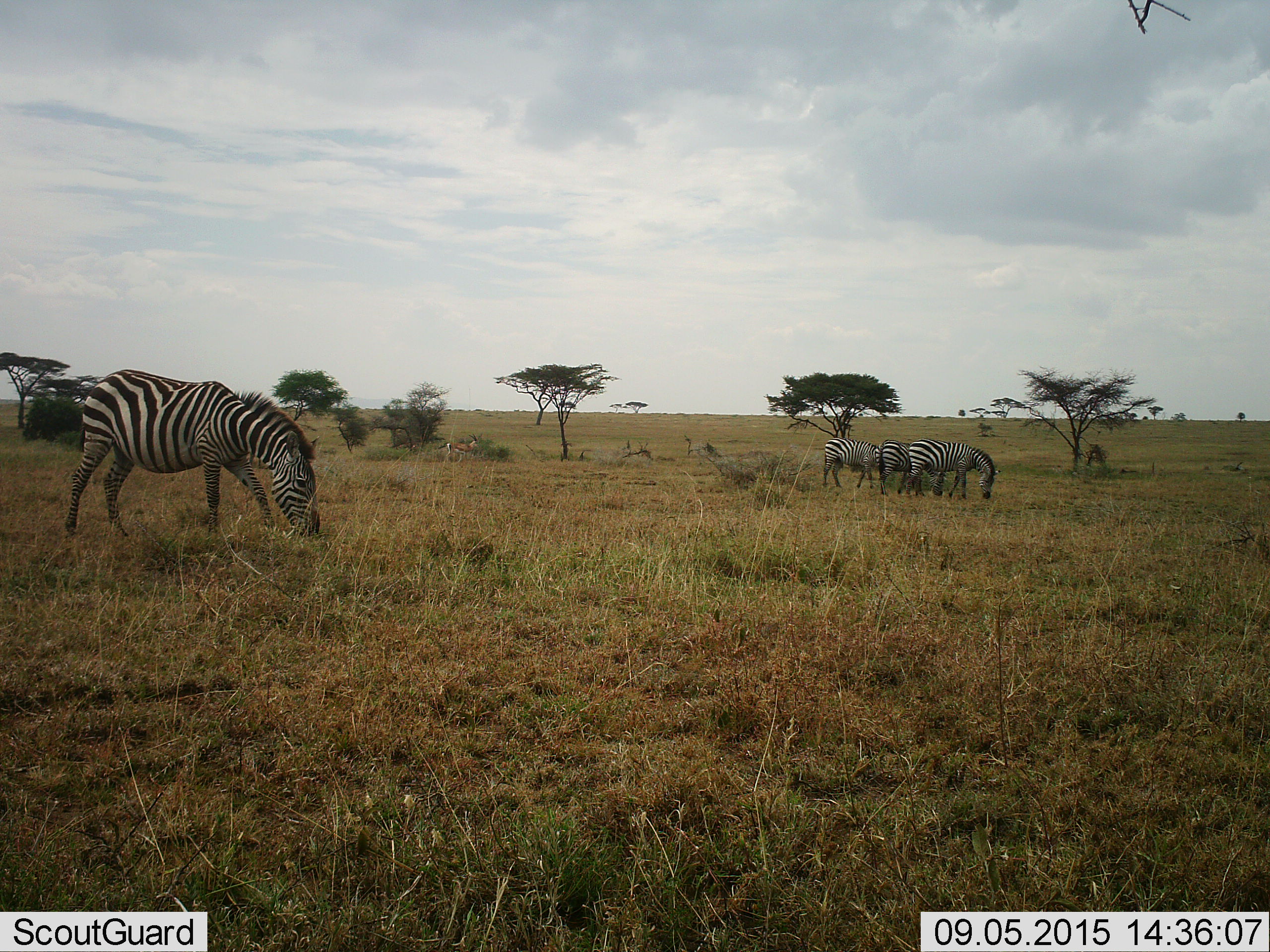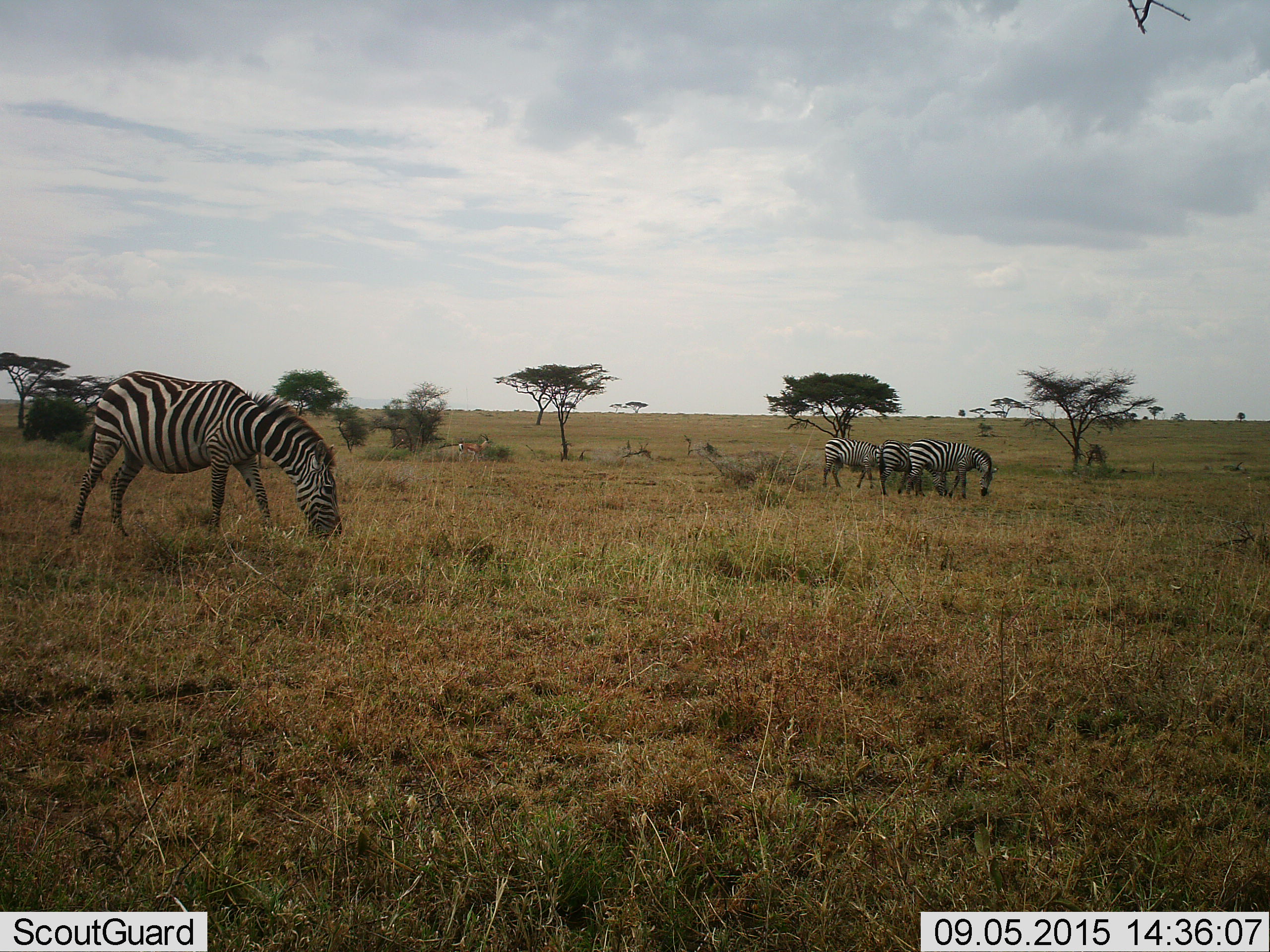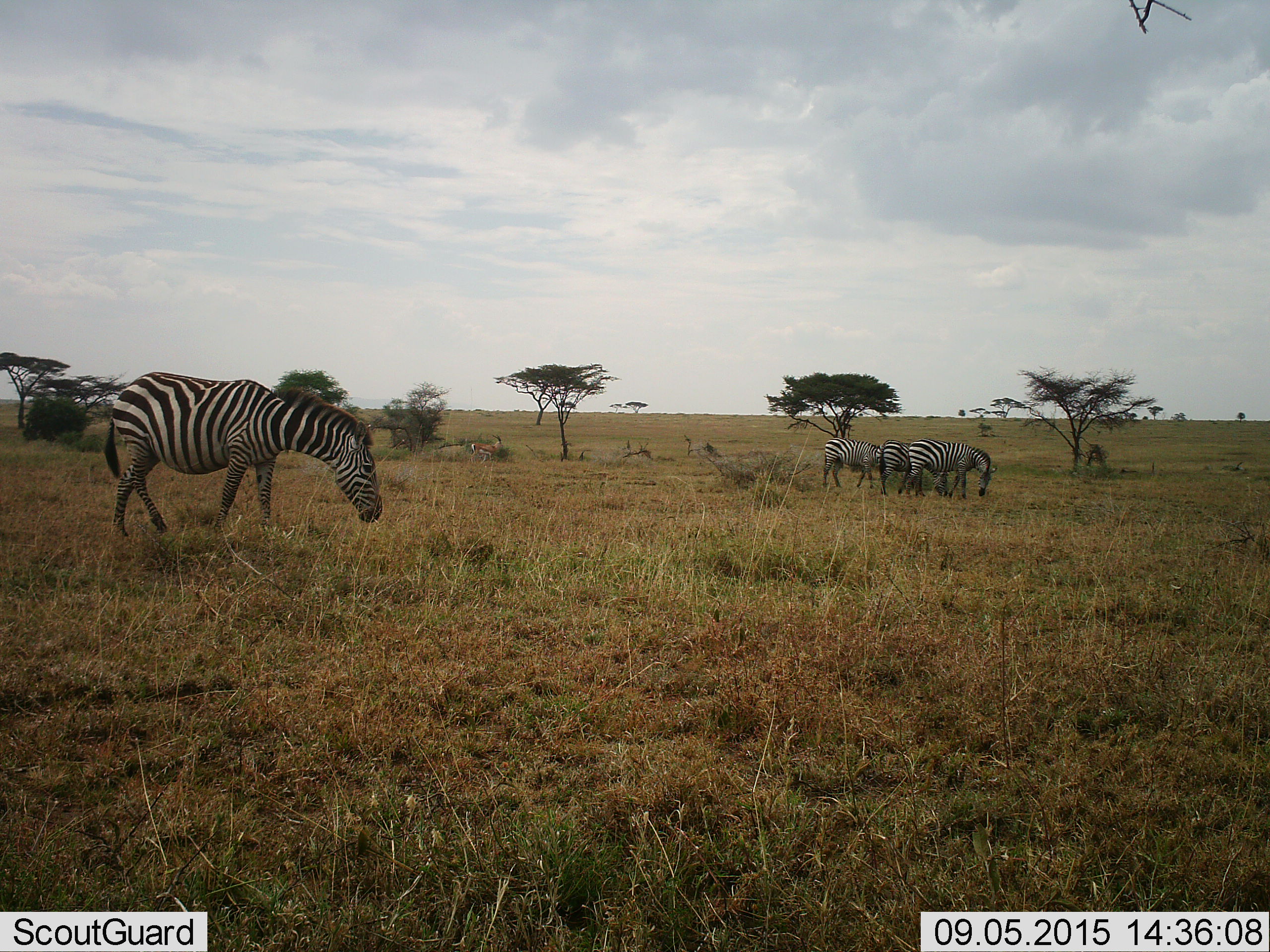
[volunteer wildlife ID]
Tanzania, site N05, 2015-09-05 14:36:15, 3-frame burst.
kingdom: Animalia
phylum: Chordata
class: Mammalia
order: Artiodactyla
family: Bovidae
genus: Eudorcas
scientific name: Eudorcas thomsonii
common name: thomson's gazelle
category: gazellethomsons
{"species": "gazellethomsons (thomson's gazelle) (Eudorcas thomsonii)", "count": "1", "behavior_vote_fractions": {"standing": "40%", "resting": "0%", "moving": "40%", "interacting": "0%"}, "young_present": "0%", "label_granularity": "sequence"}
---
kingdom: Animalia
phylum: Chordata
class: Mammalia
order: Perissodactyla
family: Equidae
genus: Equus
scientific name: Equus quagga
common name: plains zebra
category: zebra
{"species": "zebra (plains zebra) (Equus quagga)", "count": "4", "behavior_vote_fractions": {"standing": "36%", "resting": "0%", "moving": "36%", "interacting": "9%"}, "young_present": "0%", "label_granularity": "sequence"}